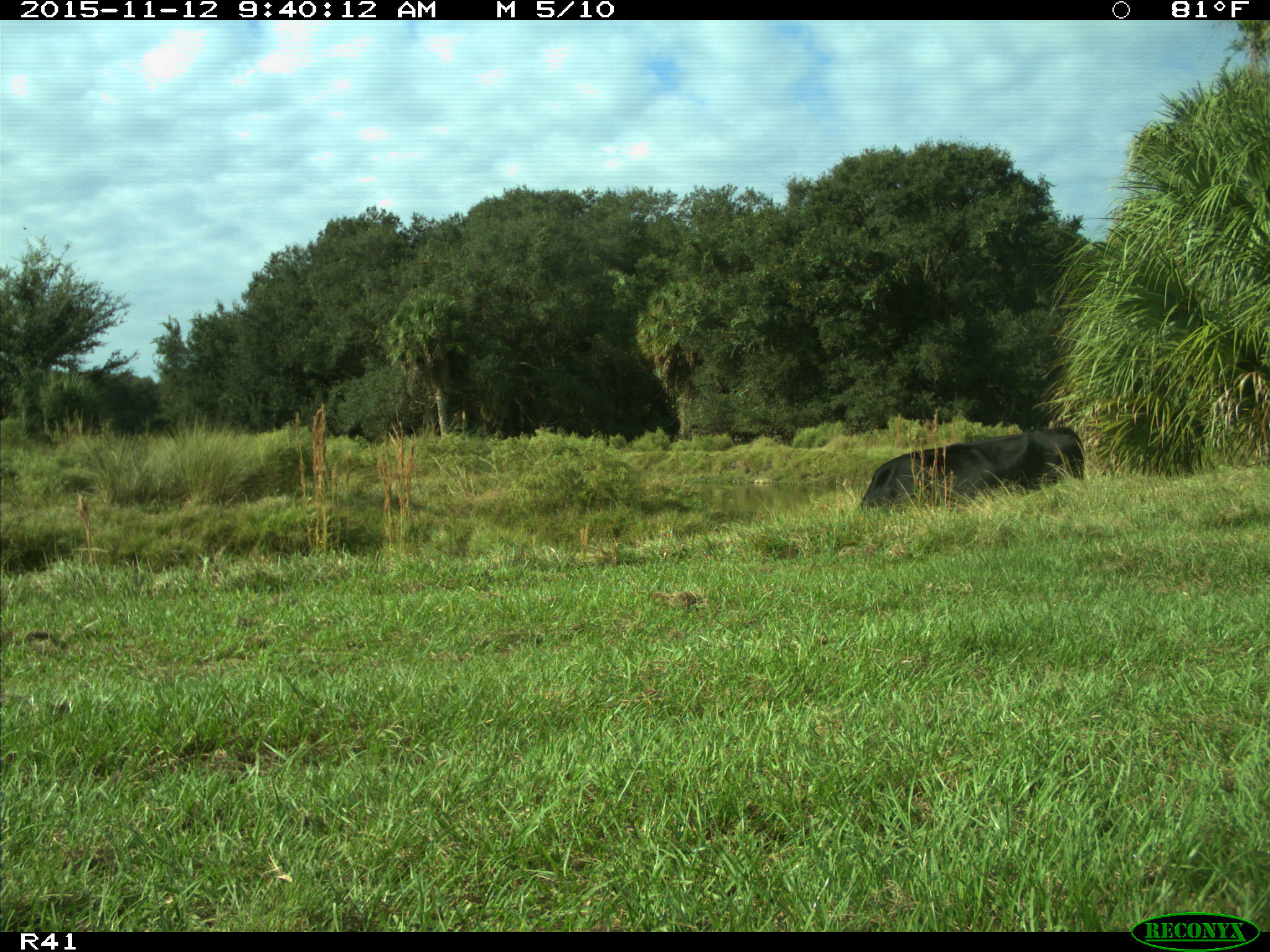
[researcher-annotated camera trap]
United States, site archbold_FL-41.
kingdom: Animalia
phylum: Chordata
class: Mammalia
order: Artiodactyla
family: Bovidae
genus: Bos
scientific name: Bos taurus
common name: domestic cow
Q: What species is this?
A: Bos taurus (domestic cow).